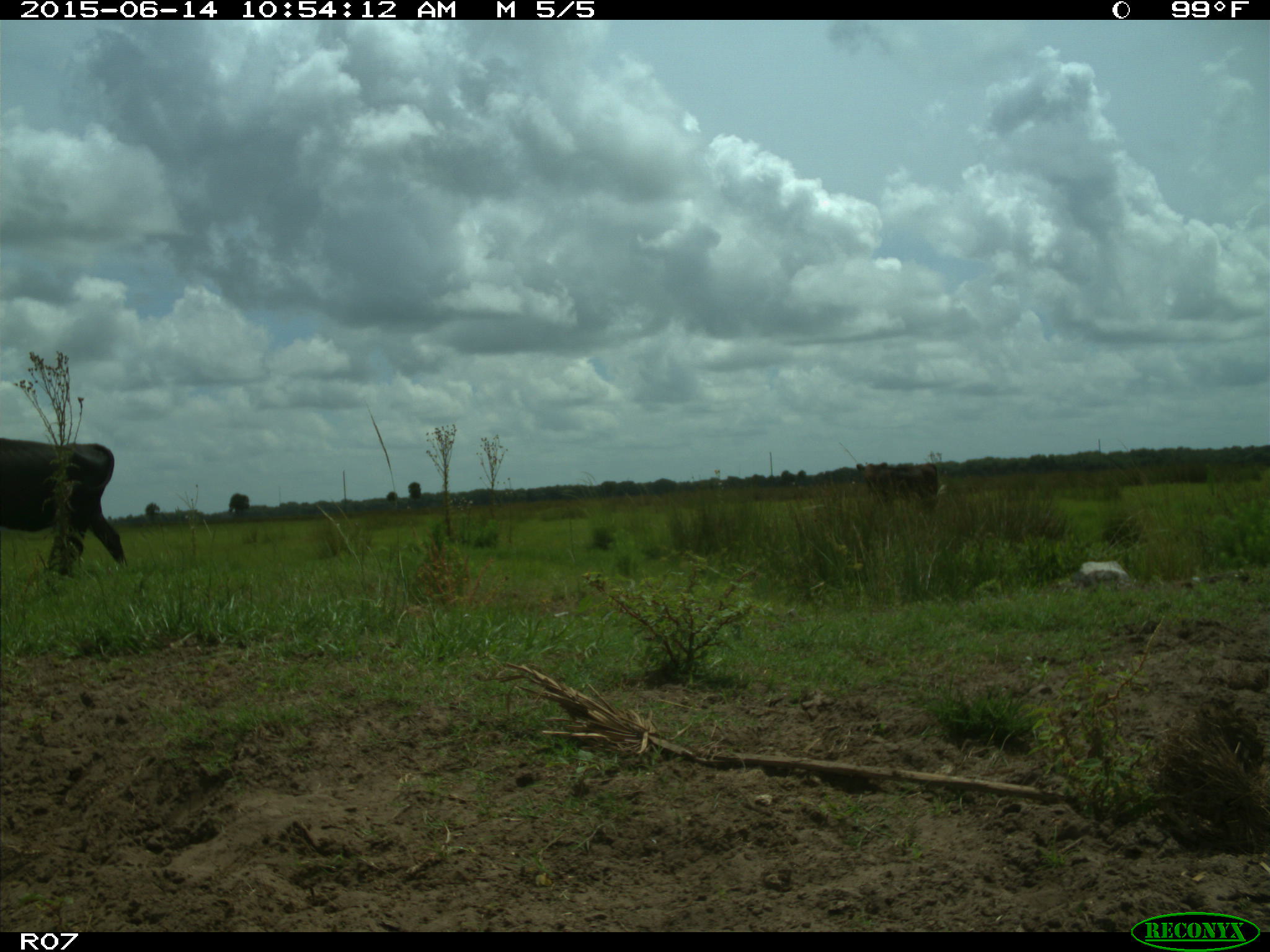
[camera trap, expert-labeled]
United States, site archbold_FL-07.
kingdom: Animalia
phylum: Chordata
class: Mammalia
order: Artiodactyla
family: Bovidae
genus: Bos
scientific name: Bos taurus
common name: domestic cow